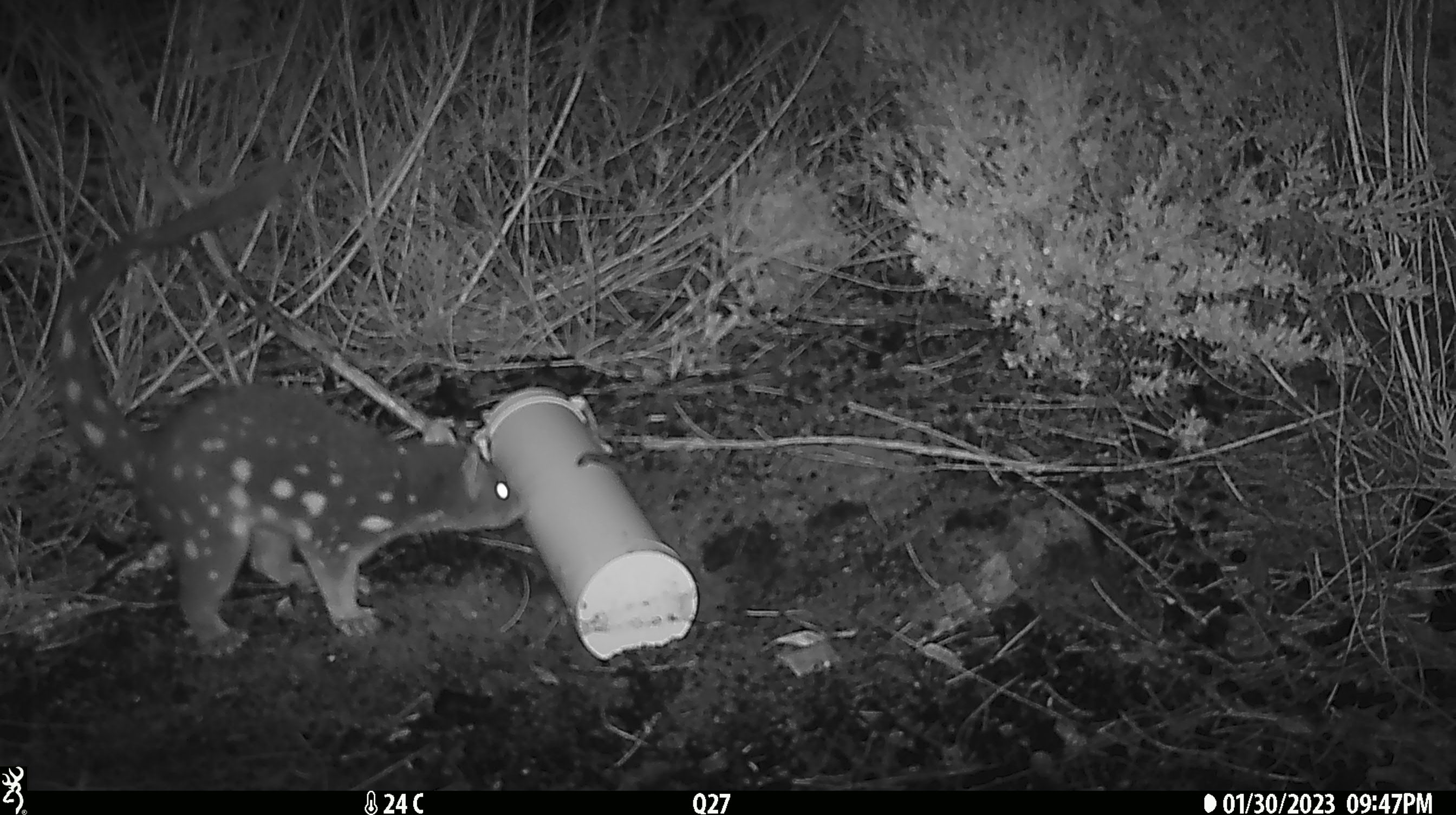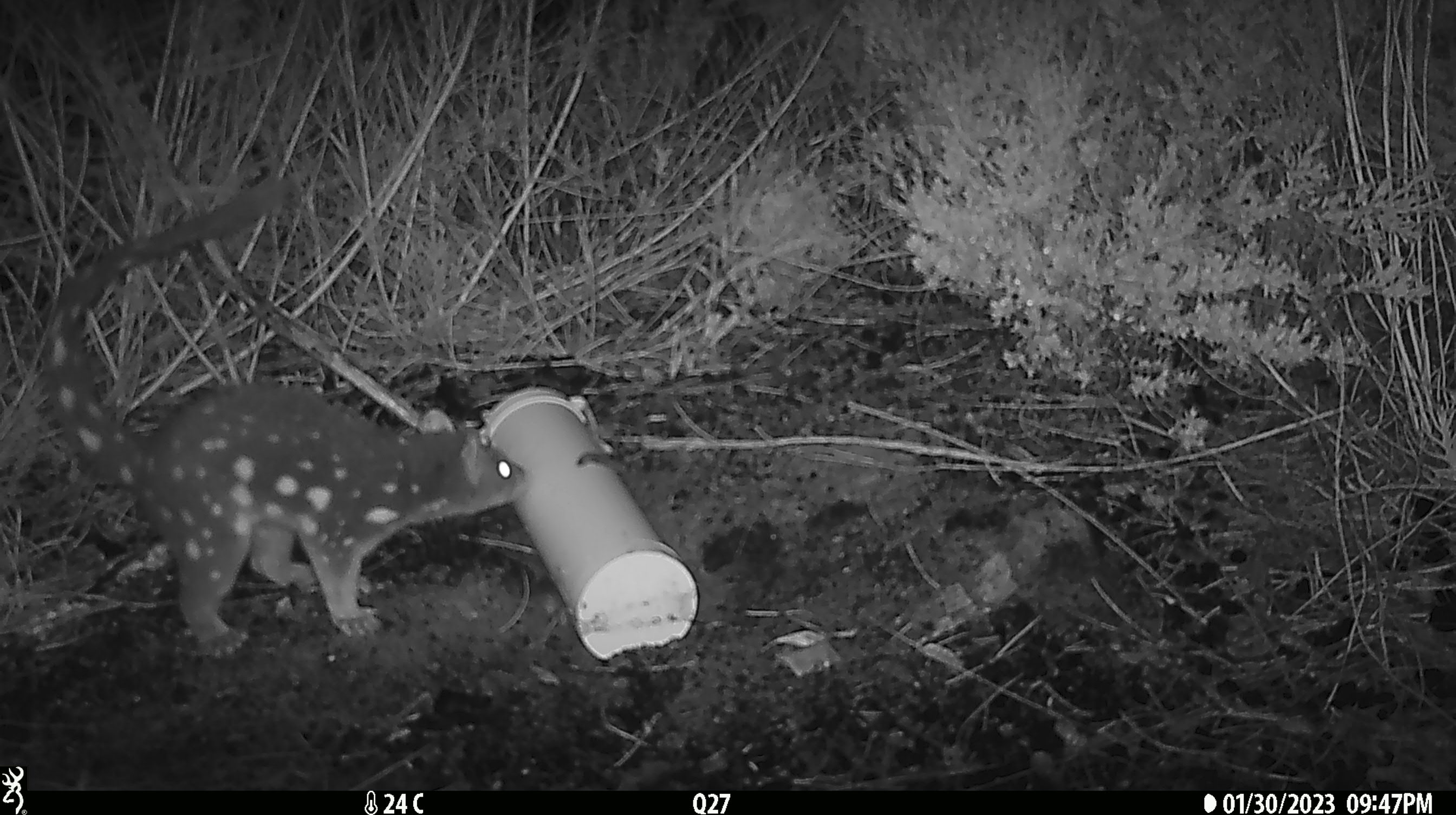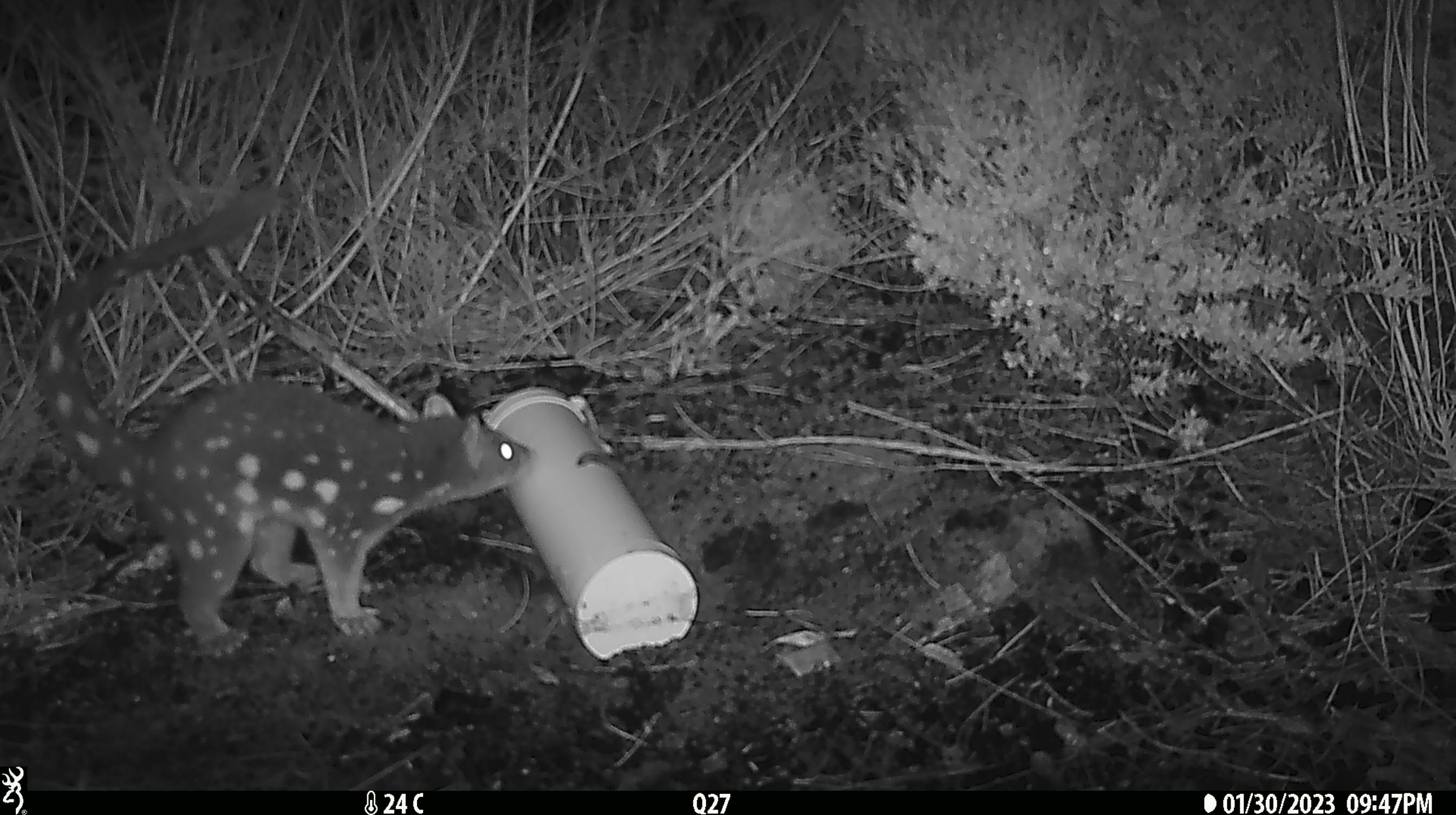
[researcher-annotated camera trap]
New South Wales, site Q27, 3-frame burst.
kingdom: Animalia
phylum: Chordata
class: Mammalia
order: Dasyuromorphia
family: Dasyuridae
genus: Dasyurus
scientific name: Dasyurus maculatus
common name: spotted-tailed quoll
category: quoll